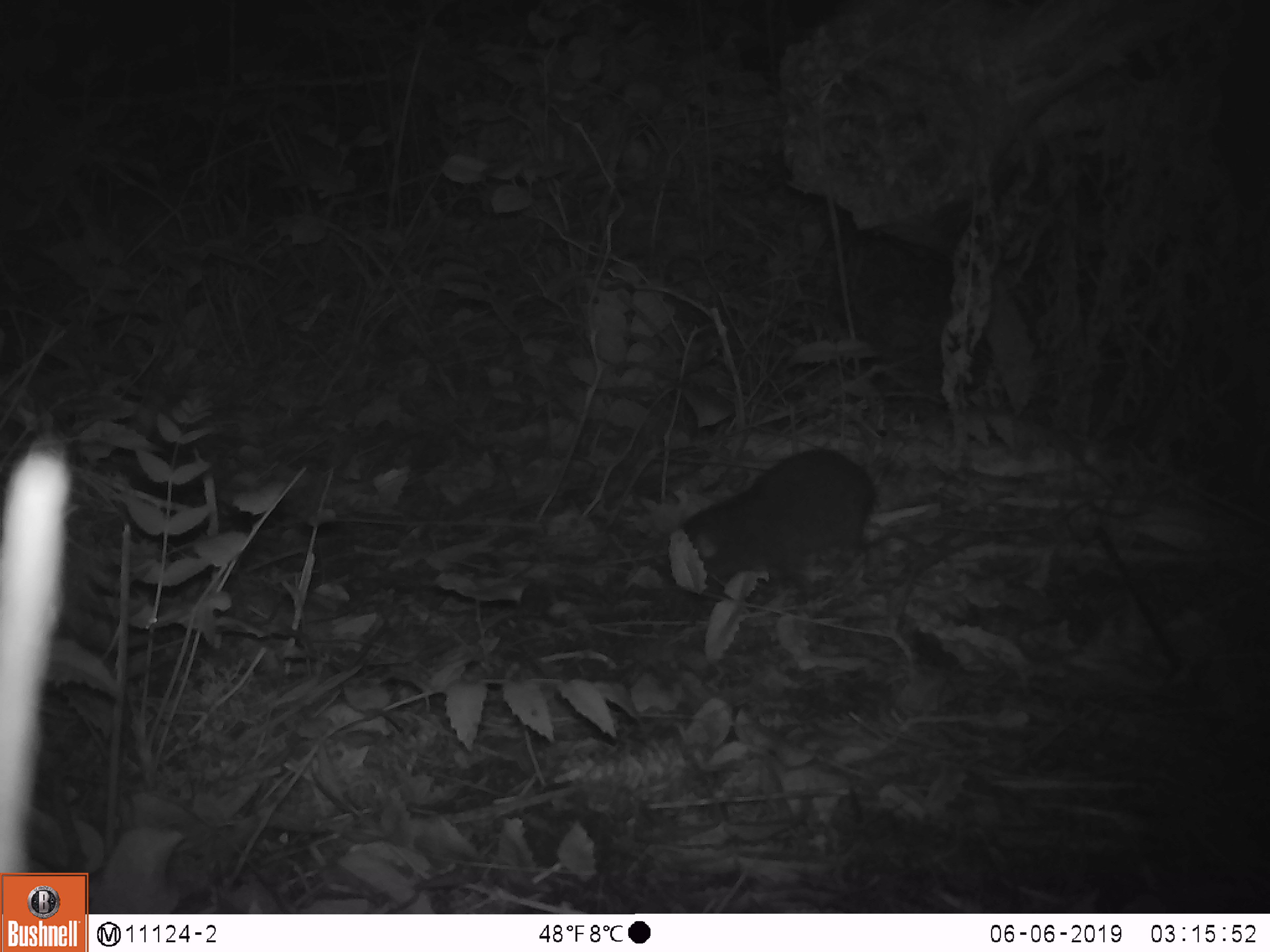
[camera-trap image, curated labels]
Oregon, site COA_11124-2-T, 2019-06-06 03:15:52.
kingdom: Animalia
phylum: Chordata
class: Mammalia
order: Rodentia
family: Aplodontiidae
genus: Aplodontia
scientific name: Aplodontia rufa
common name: mountain beaver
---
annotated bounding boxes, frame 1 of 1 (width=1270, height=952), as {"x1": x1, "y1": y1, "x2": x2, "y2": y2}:
mountain beaver: {"x1": 672, "y1": 448, "x2": 879, "y2": 586}